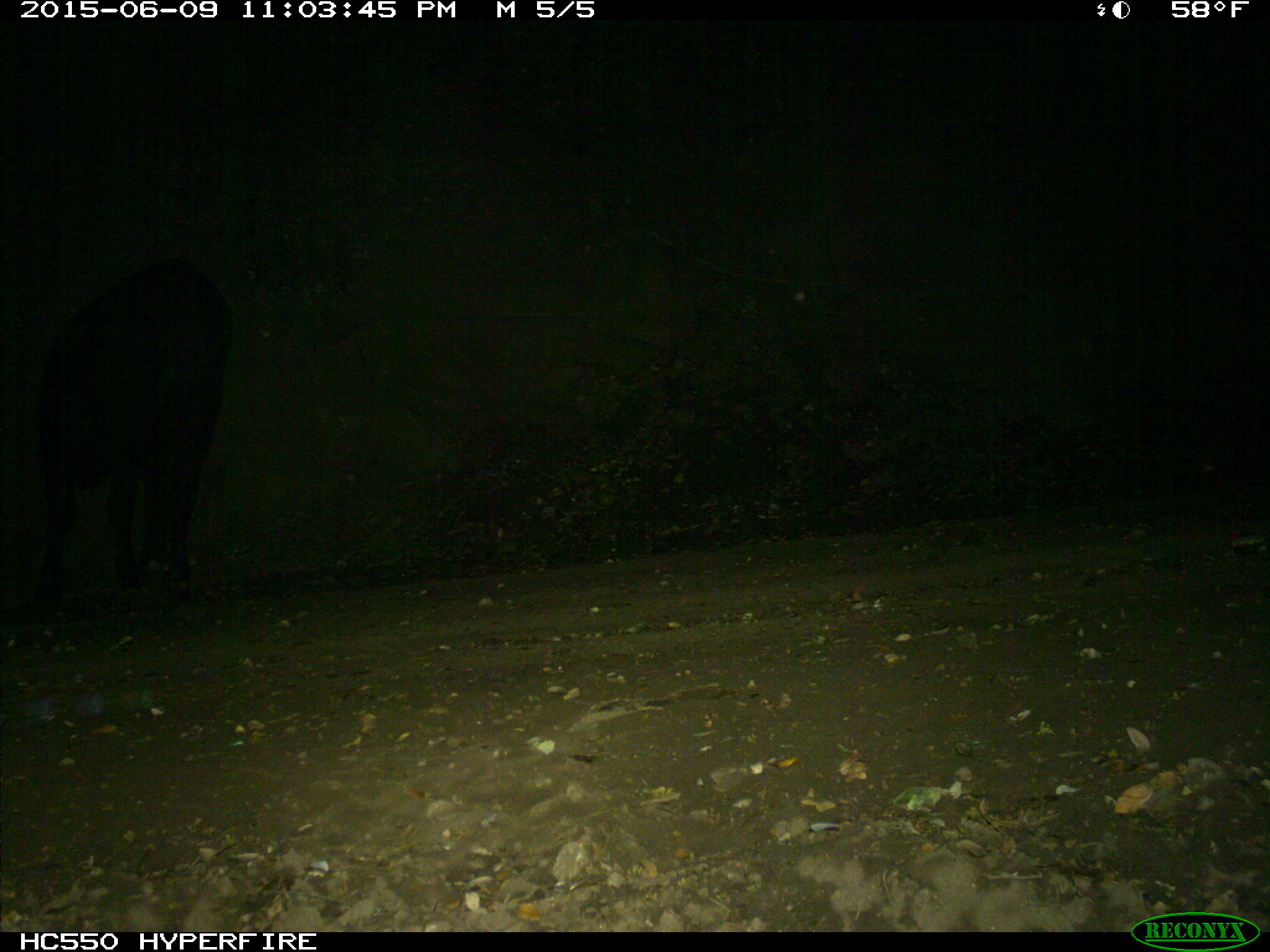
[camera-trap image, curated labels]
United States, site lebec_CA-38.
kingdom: Animalia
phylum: Chordata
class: Mammalia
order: Artiodactyla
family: Bovidae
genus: Bos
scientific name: Bos taurus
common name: domestic cow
Bos taurus (domestic cow).